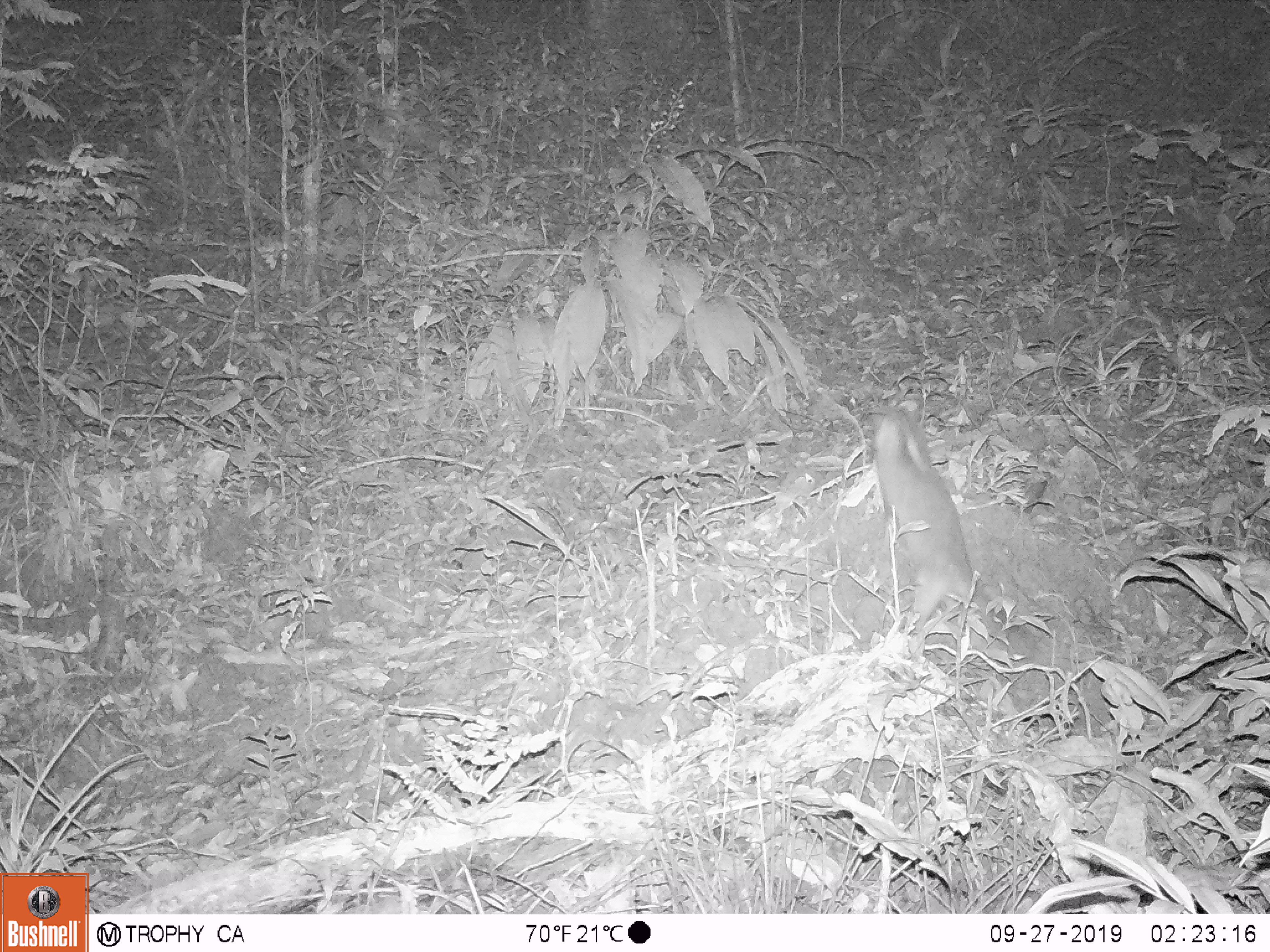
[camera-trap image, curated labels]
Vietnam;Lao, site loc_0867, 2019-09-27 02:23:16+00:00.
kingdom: Animalia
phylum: Chordata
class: Mammalia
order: Carnivora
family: Mustelidae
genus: Melogale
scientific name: Melogale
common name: ferret badger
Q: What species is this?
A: Ferret badger (Melogale).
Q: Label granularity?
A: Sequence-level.